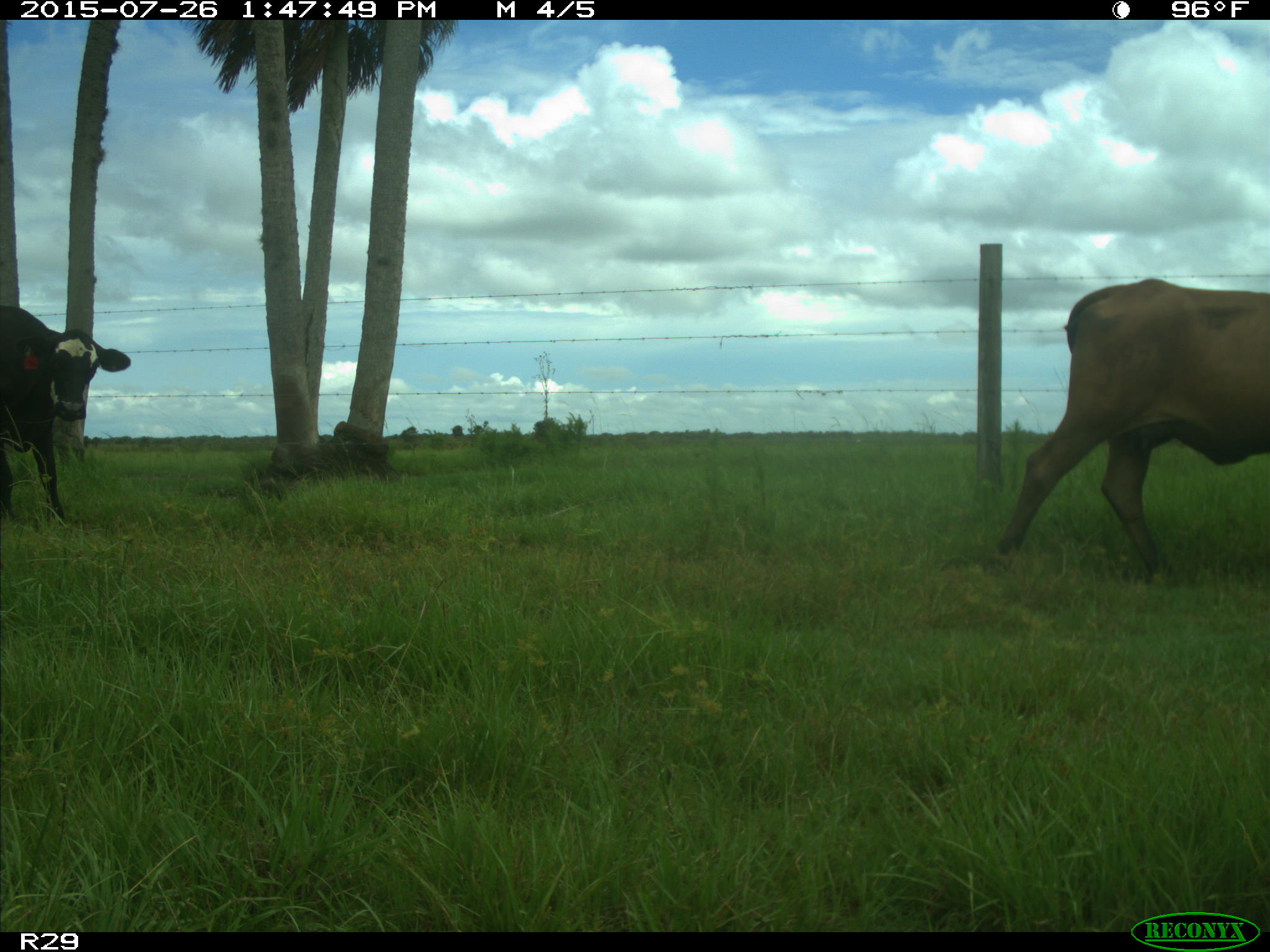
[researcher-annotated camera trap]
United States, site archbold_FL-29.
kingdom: Animalia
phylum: Chordata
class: Mammalia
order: Artiodactyla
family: Bovidae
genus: Bos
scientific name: Bos taurus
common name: domestic cow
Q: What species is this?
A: Bos taurus (domestic cow).